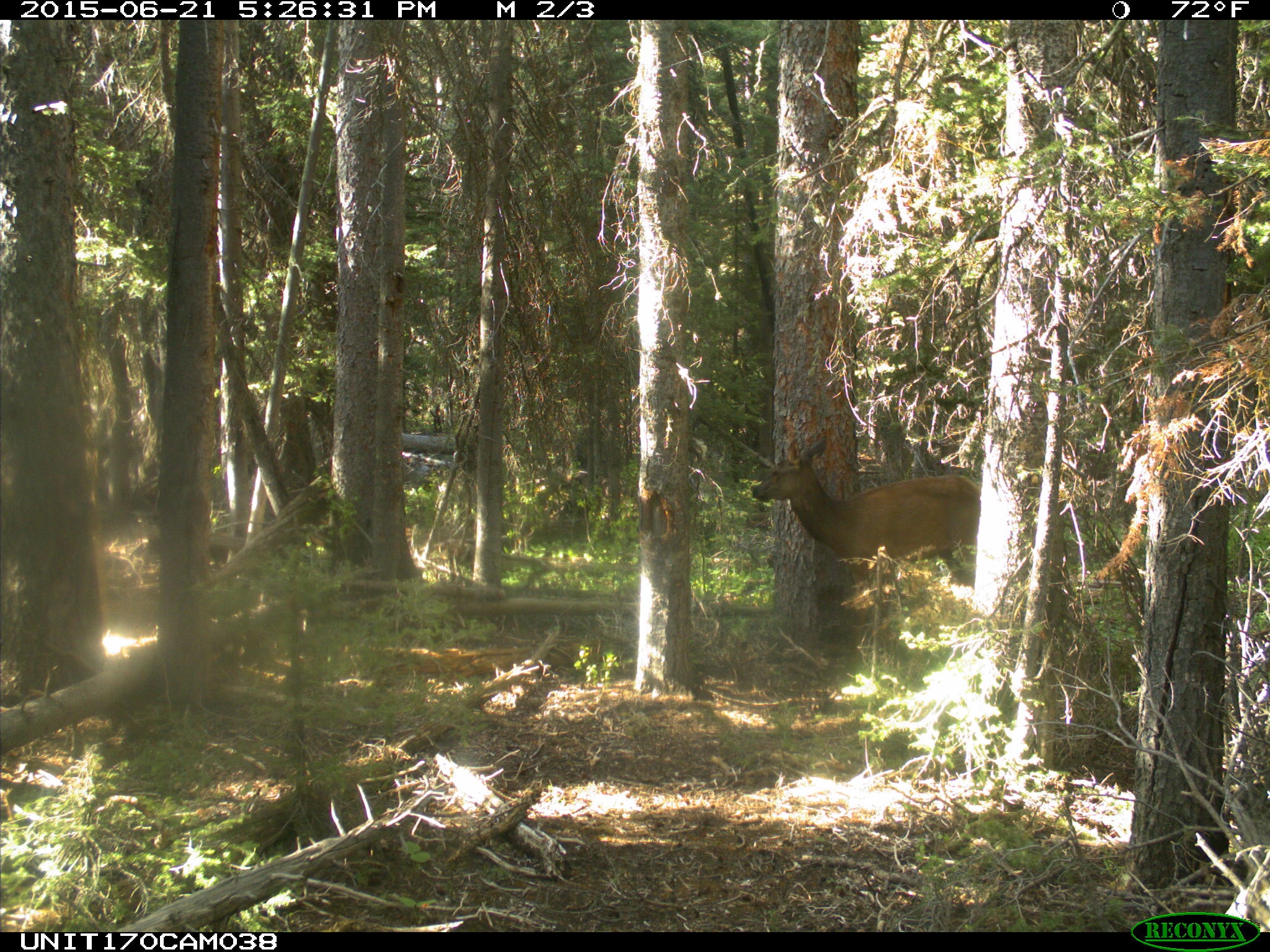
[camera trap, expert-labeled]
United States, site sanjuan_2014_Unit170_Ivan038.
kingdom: Animalia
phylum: Chordata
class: Mammalia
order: Artiodactyla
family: Cervidae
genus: Cervus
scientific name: Cervus elaphus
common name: red deer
Cervus elaphus (red deer).